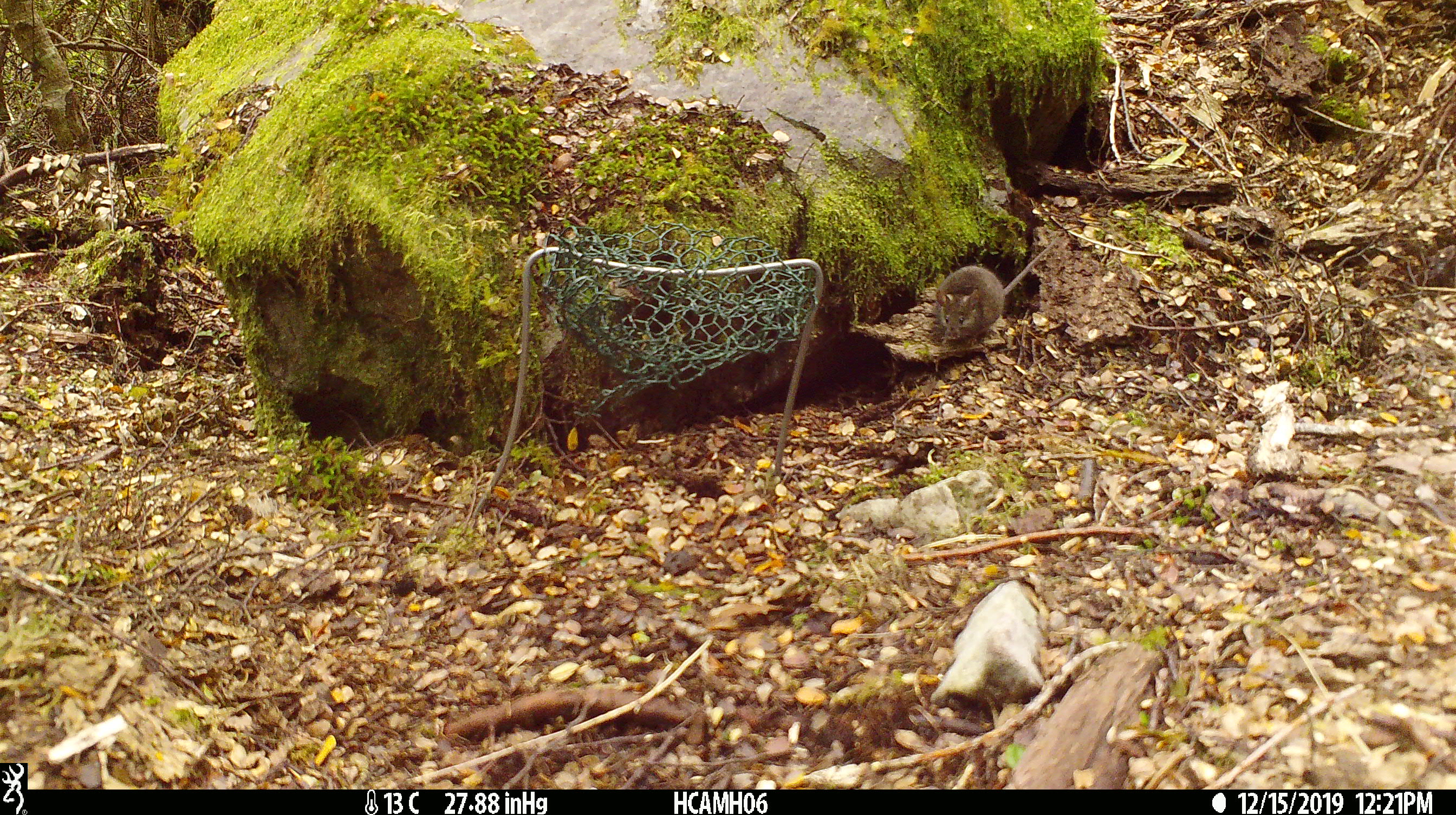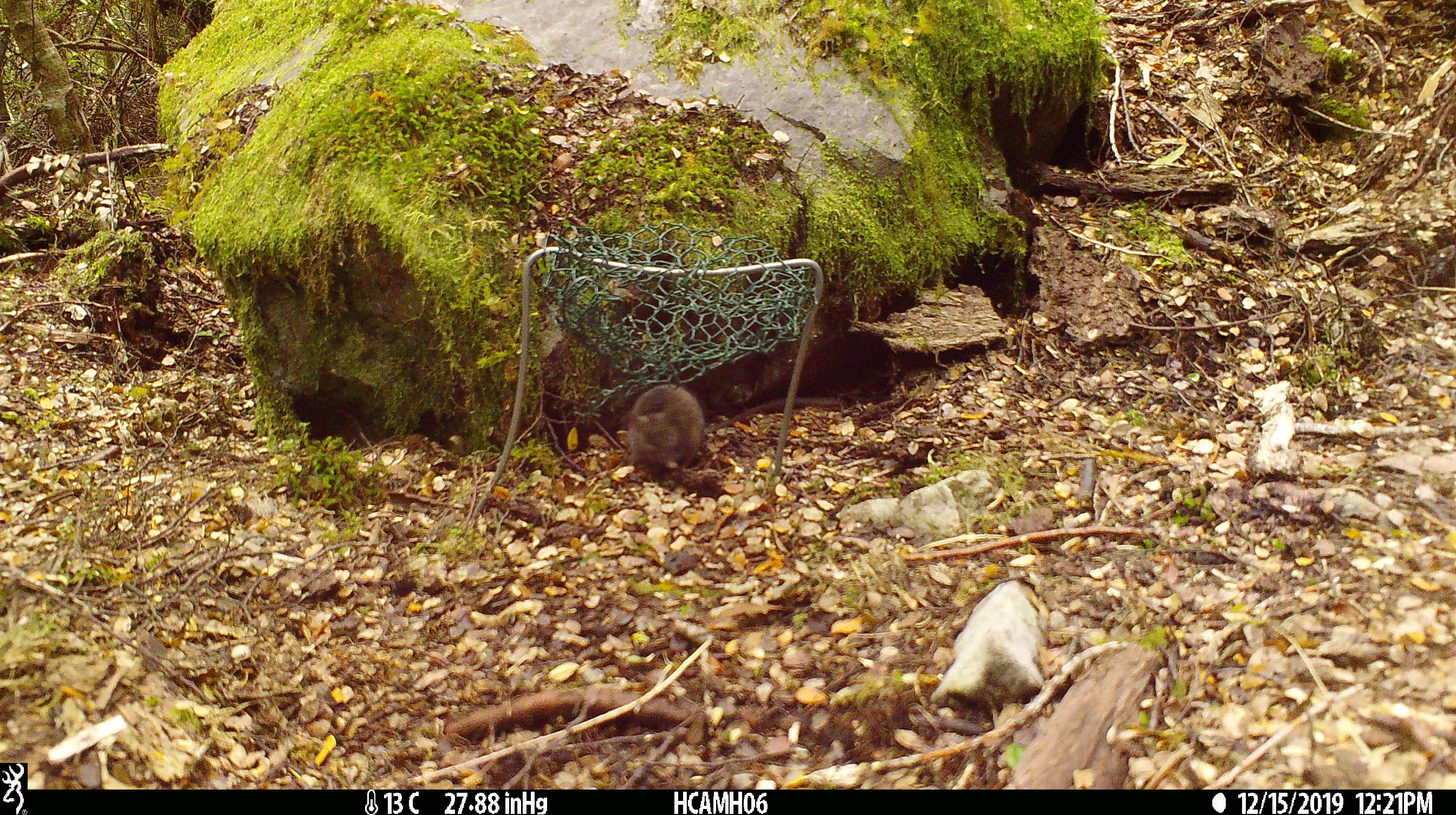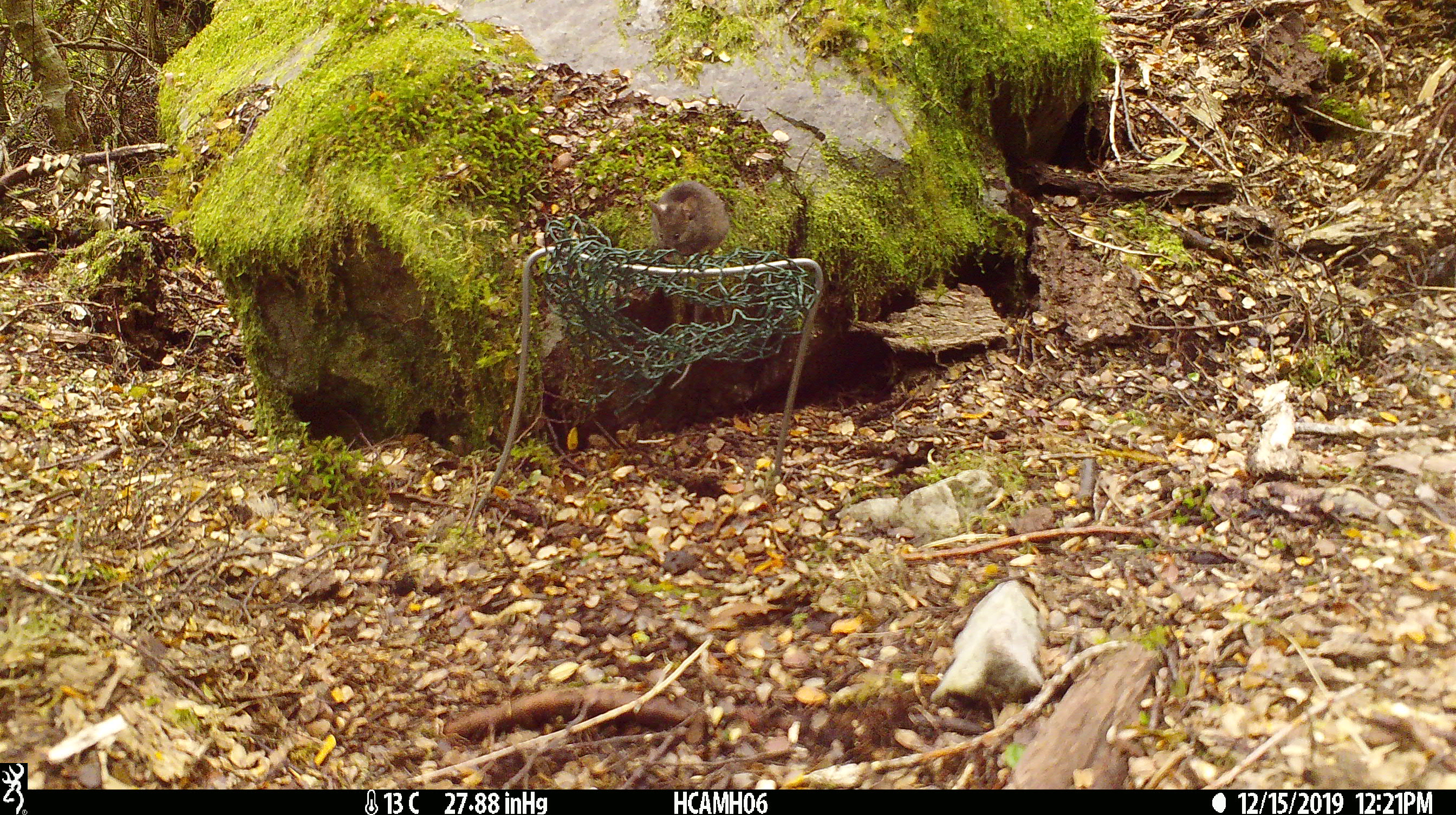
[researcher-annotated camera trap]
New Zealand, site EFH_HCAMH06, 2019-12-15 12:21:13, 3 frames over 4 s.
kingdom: Animalia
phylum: Chordata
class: Mammalia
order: Rodentia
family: Muridae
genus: Mus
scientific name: Mus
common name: mouse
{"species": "mouse (Mus)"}